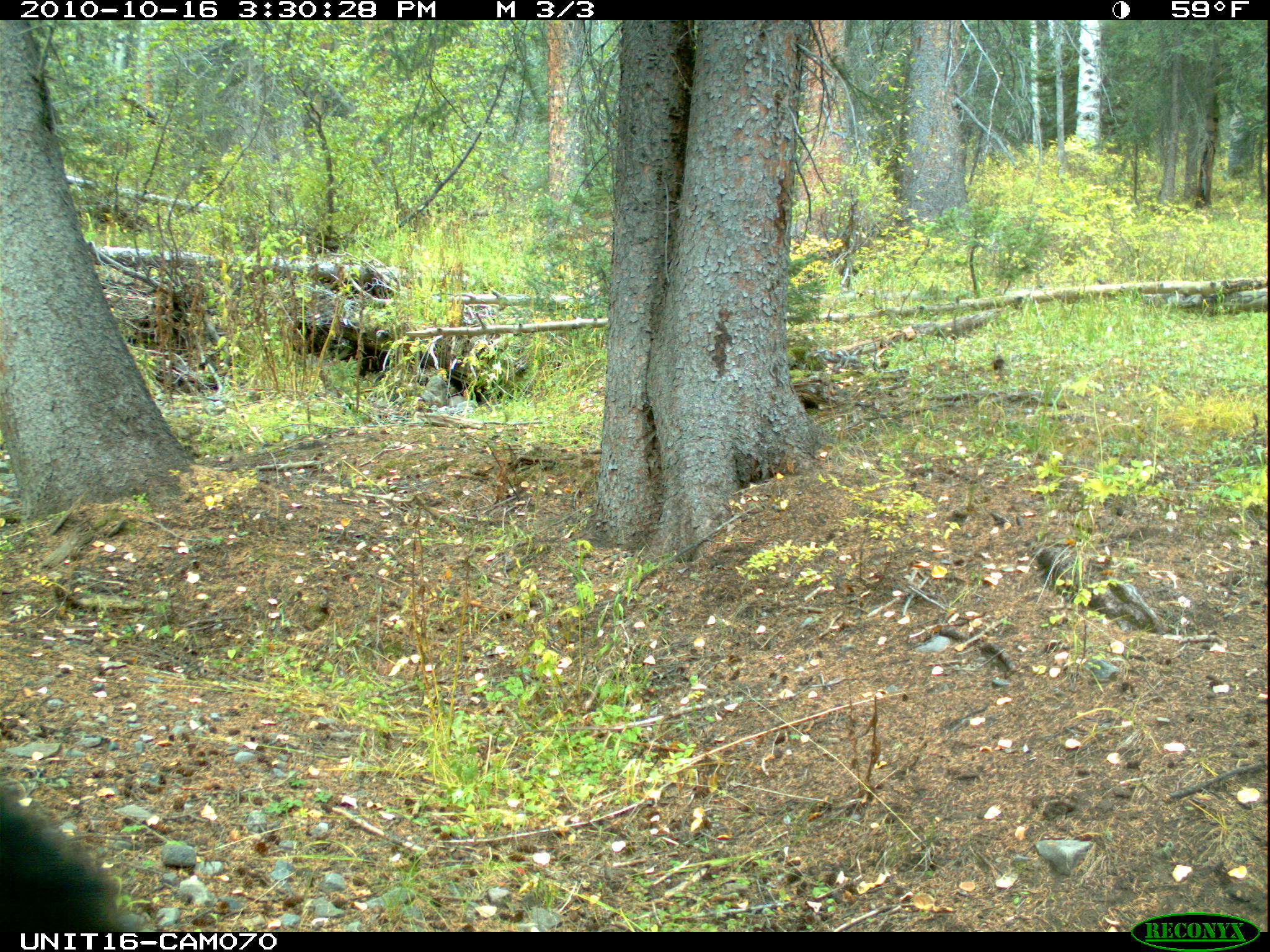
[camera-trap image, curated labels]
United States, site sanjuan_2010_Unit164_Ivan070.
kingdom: Animalia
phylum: Chordata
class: Mammalia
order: Carnivora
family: Ursidae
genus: Ursus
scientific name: Ursus americanus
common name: american black bear